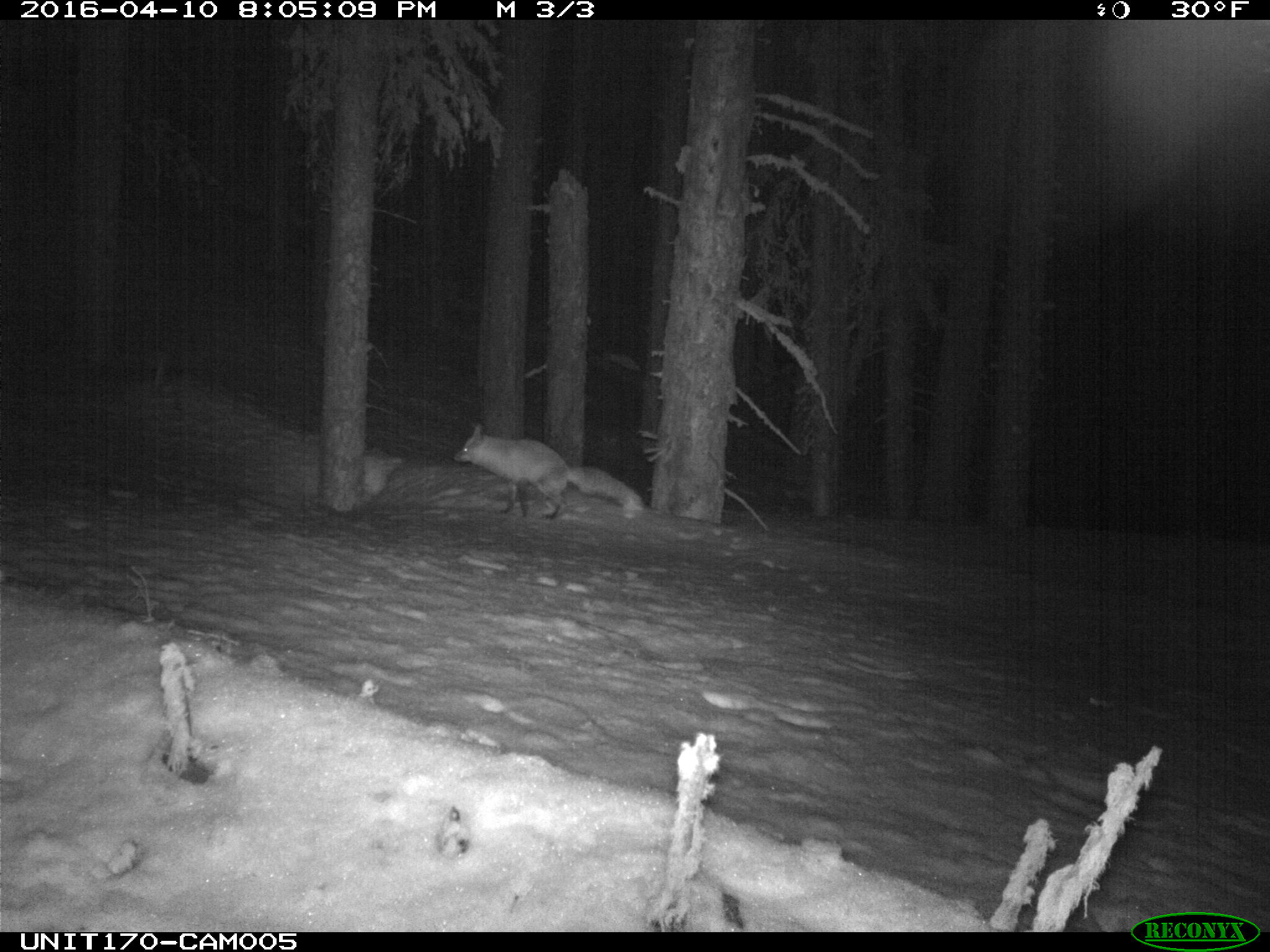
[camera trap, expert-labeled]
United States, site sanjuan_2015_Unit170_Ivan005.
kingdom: Animalia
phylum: Chordata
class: Mammalia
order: Carnivora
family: Canidae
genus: Vulpes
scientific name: Vulpes vulpes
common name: red fox